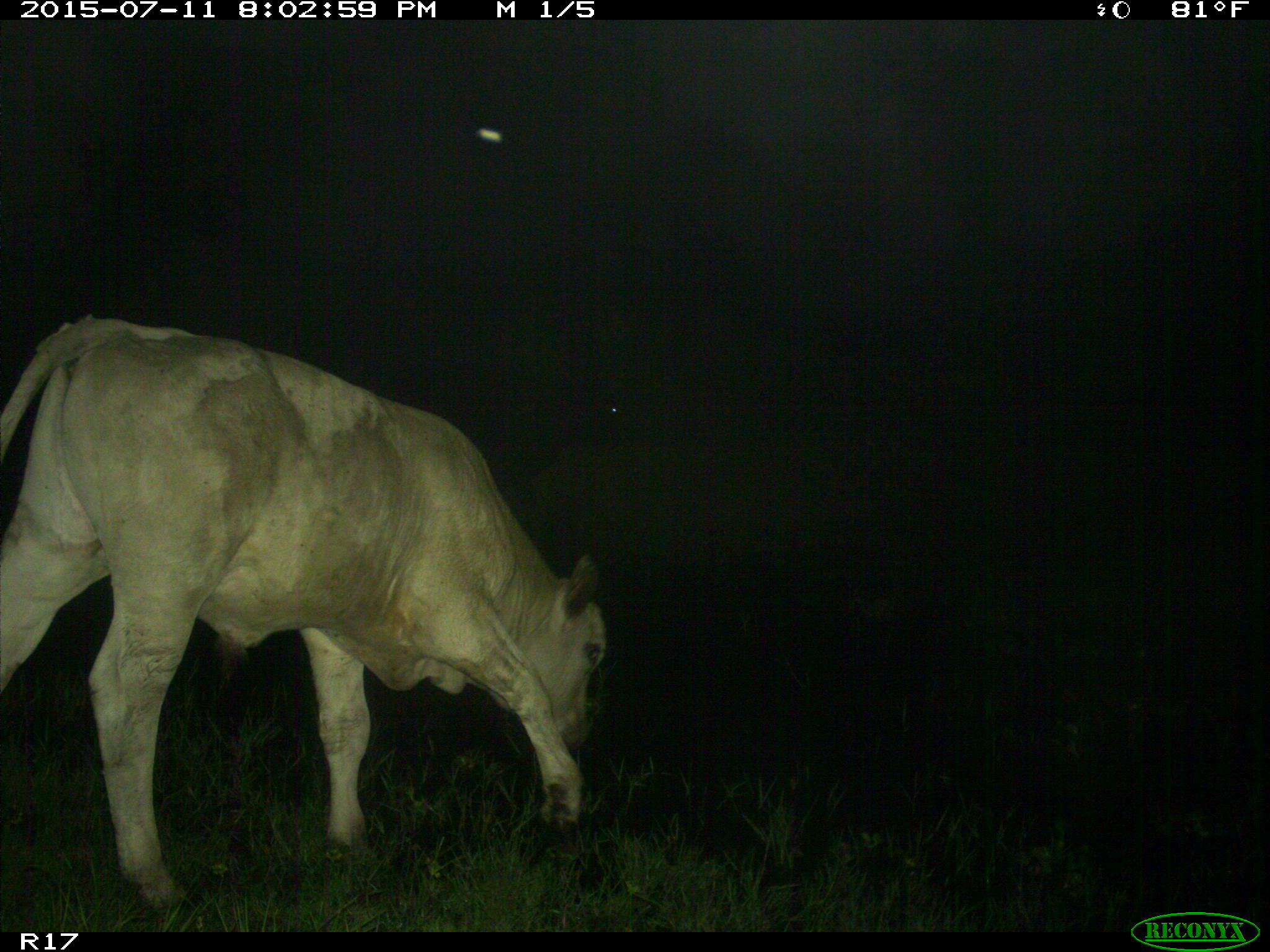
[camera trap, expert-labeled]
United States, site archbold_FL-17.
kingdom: Animalia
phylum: Chordata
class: Mammalia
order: Artiodactyla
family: Bovidae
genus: Bos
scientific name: Bos taurus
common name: domestic cow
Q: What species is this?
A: Bos taurus (domestic cow).